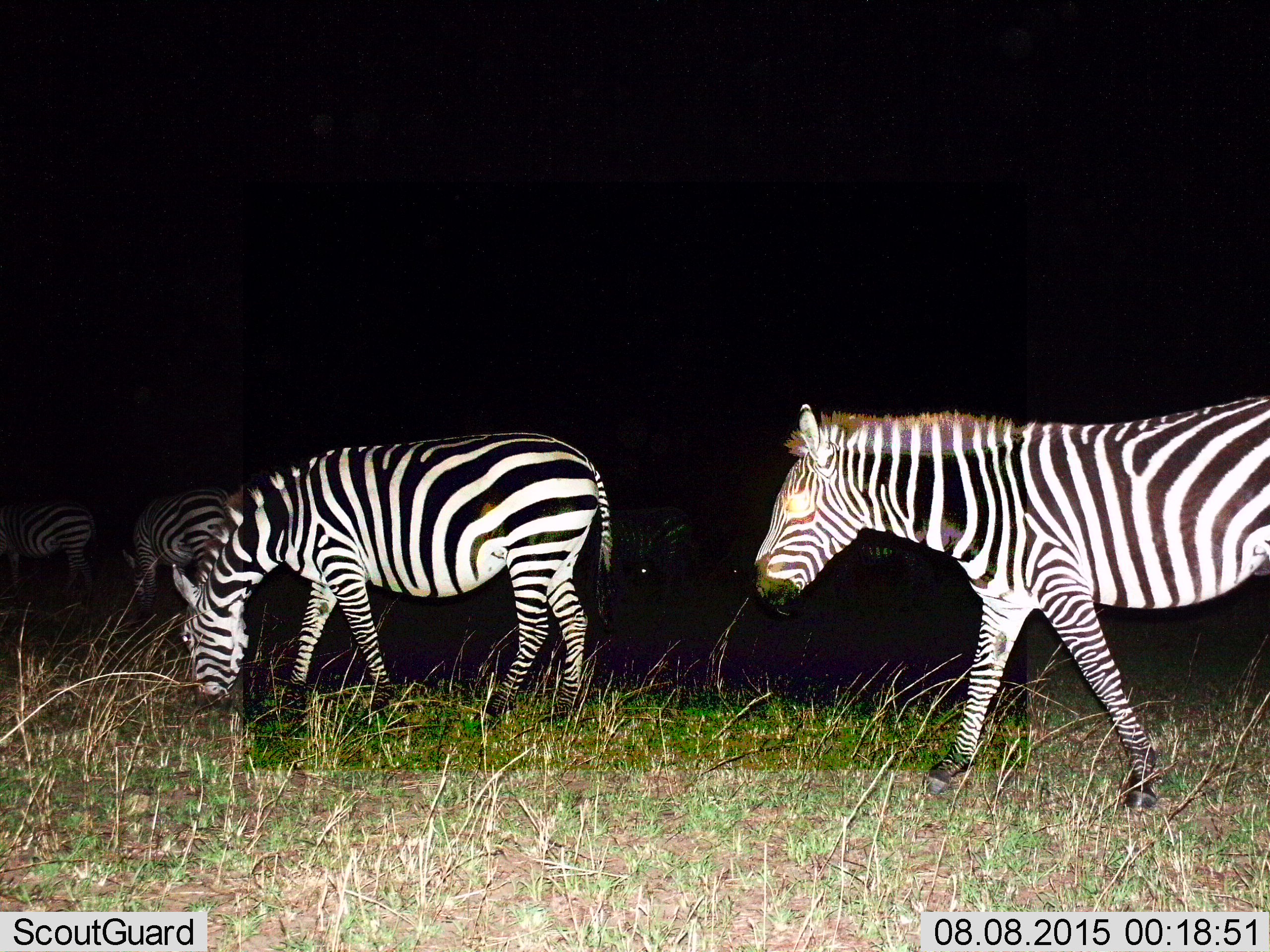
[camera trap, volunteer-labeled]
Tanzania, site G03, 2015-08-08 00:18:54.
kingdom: Animalia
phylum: Chordata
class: Mammalia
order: Perissodactyla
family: Equidae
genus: Equus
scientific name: Equus quagga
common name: plains zebra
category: zebra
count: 6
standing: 40%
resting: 0%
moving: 85%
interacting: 0%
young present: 5%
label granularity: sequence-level